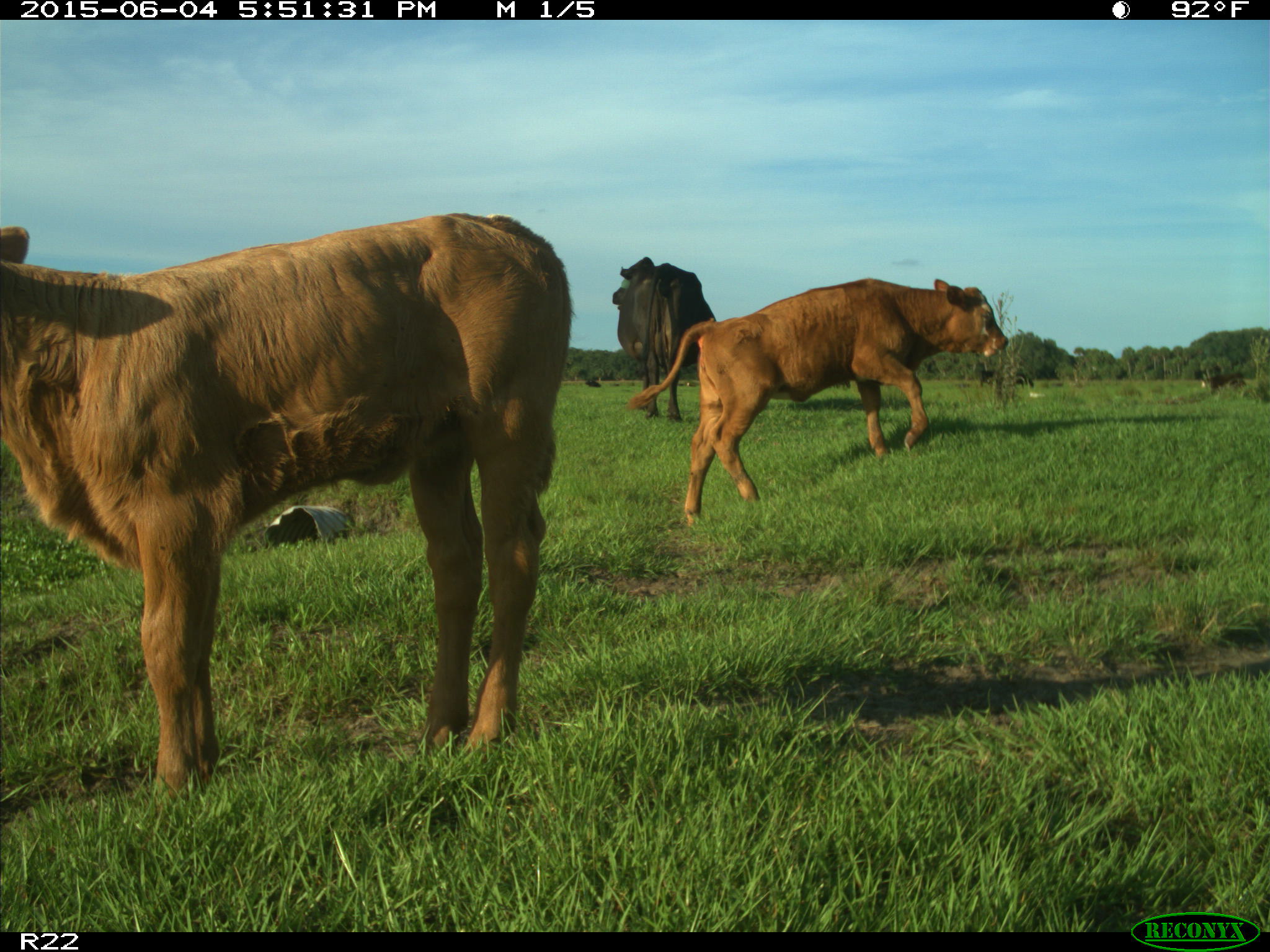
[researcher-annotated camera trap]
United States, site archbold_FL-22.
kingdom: Animalia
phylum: Chordata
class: Mammalia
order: Artiodactyla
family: Bovidae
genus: Bos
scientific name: Bos taurus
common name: domestic cow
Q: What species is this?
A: Bos taurus (domestic cow).